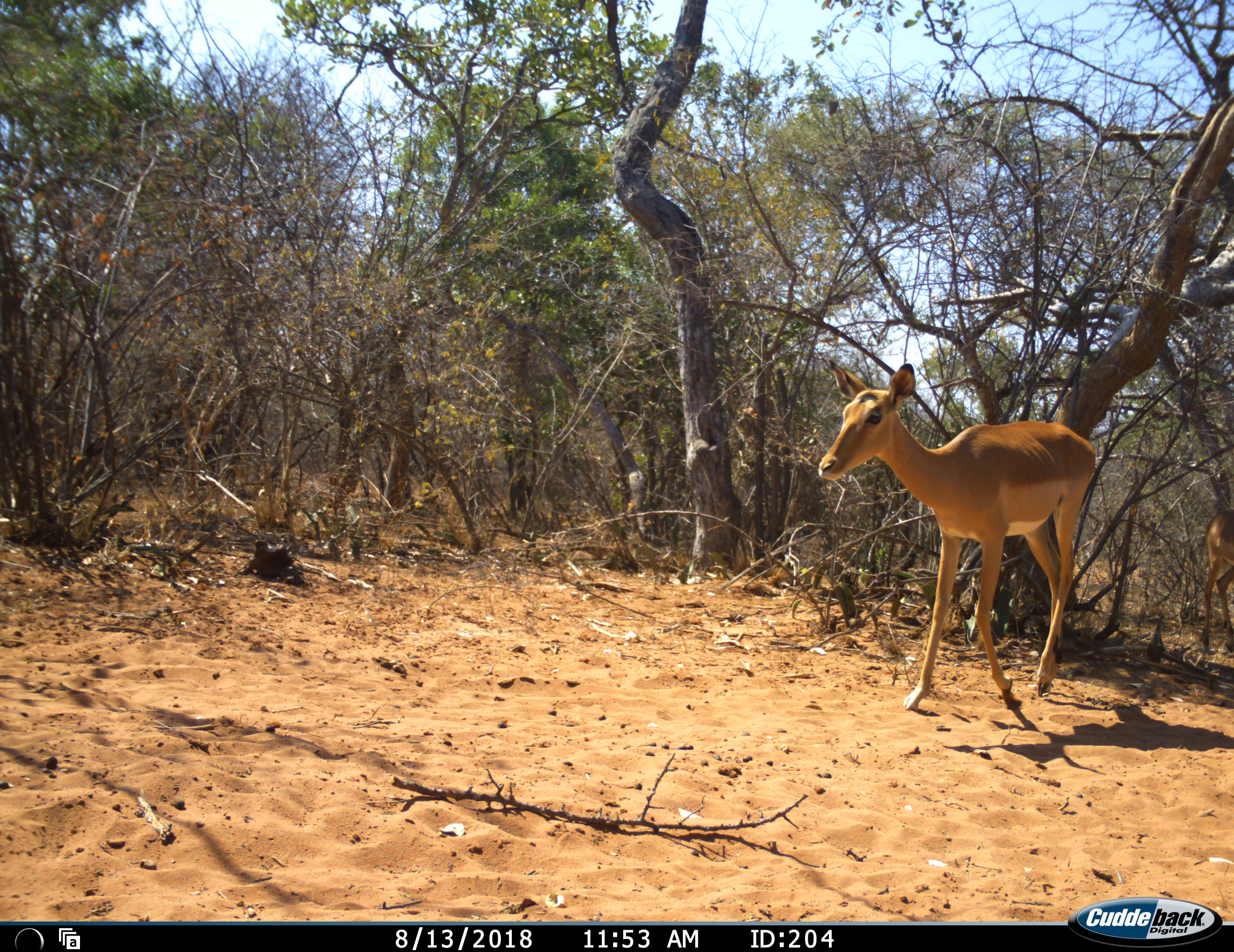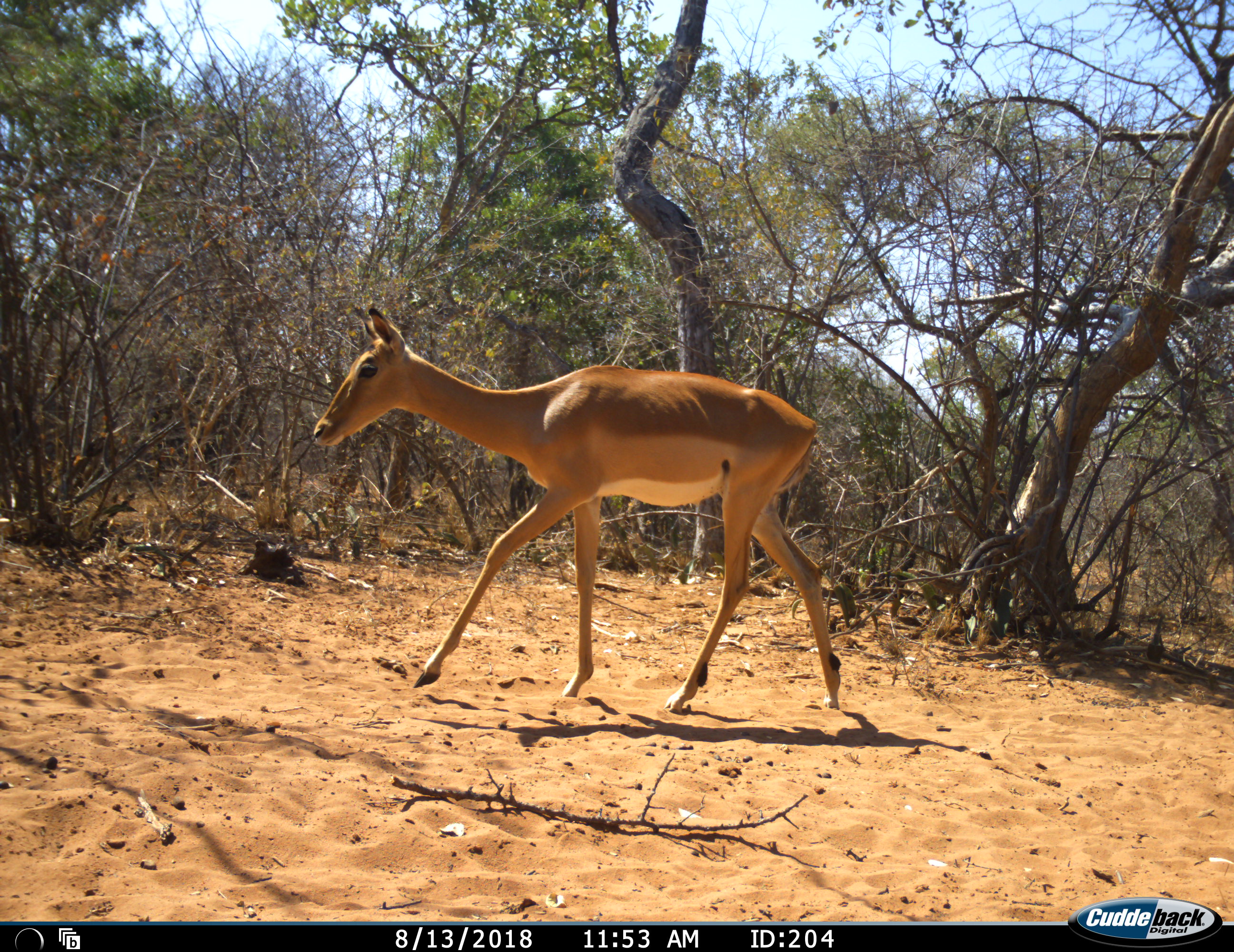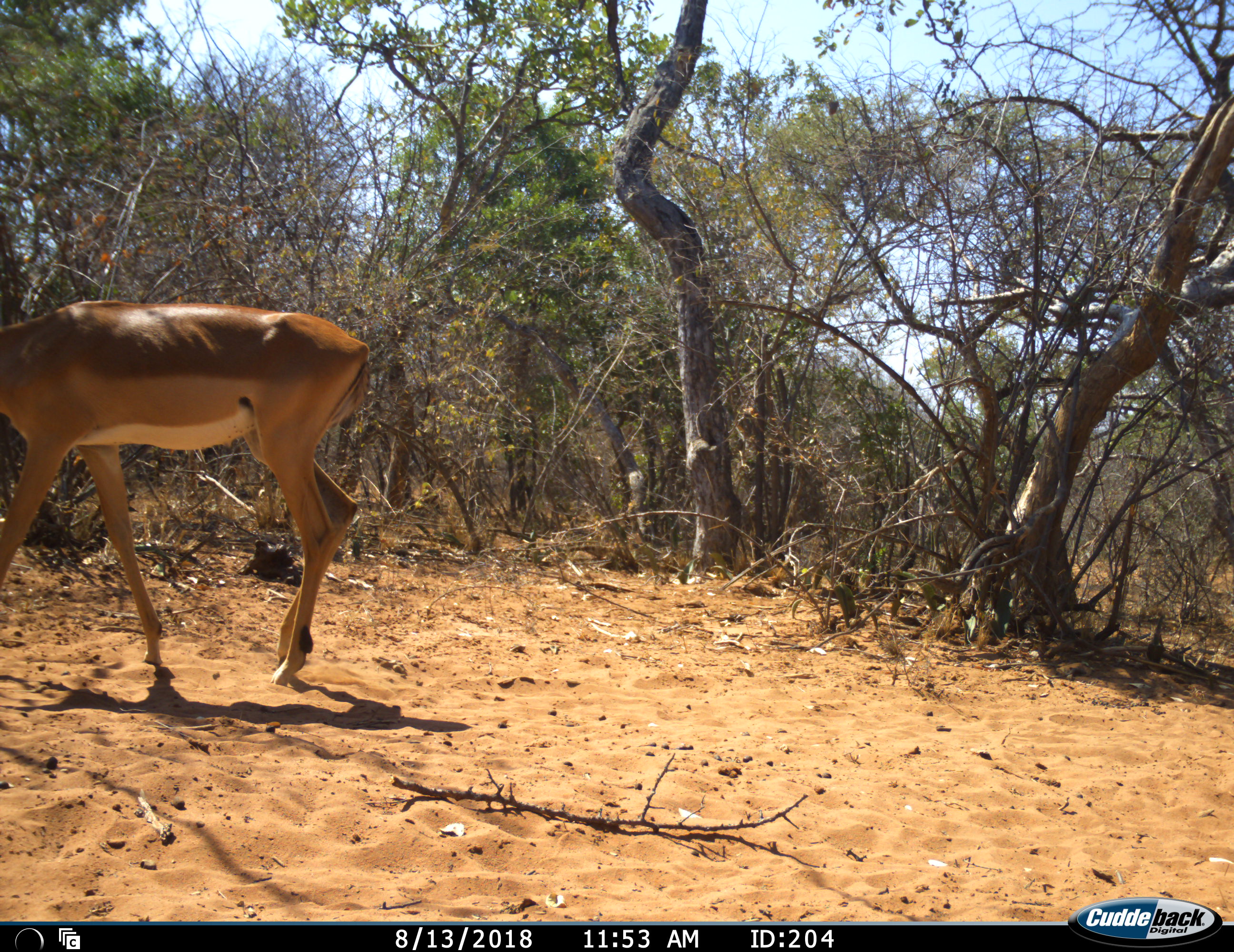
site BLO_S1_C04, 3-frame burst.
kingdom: Animalia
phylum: Chordata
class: Mammalia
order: Artiodactyla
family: Bovidae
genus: Aepyceros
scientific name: Aepyceros melampus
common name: impala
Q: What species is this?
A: Impala (Aepyceros melampus).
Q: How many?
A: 2.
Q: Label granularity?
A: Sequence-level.